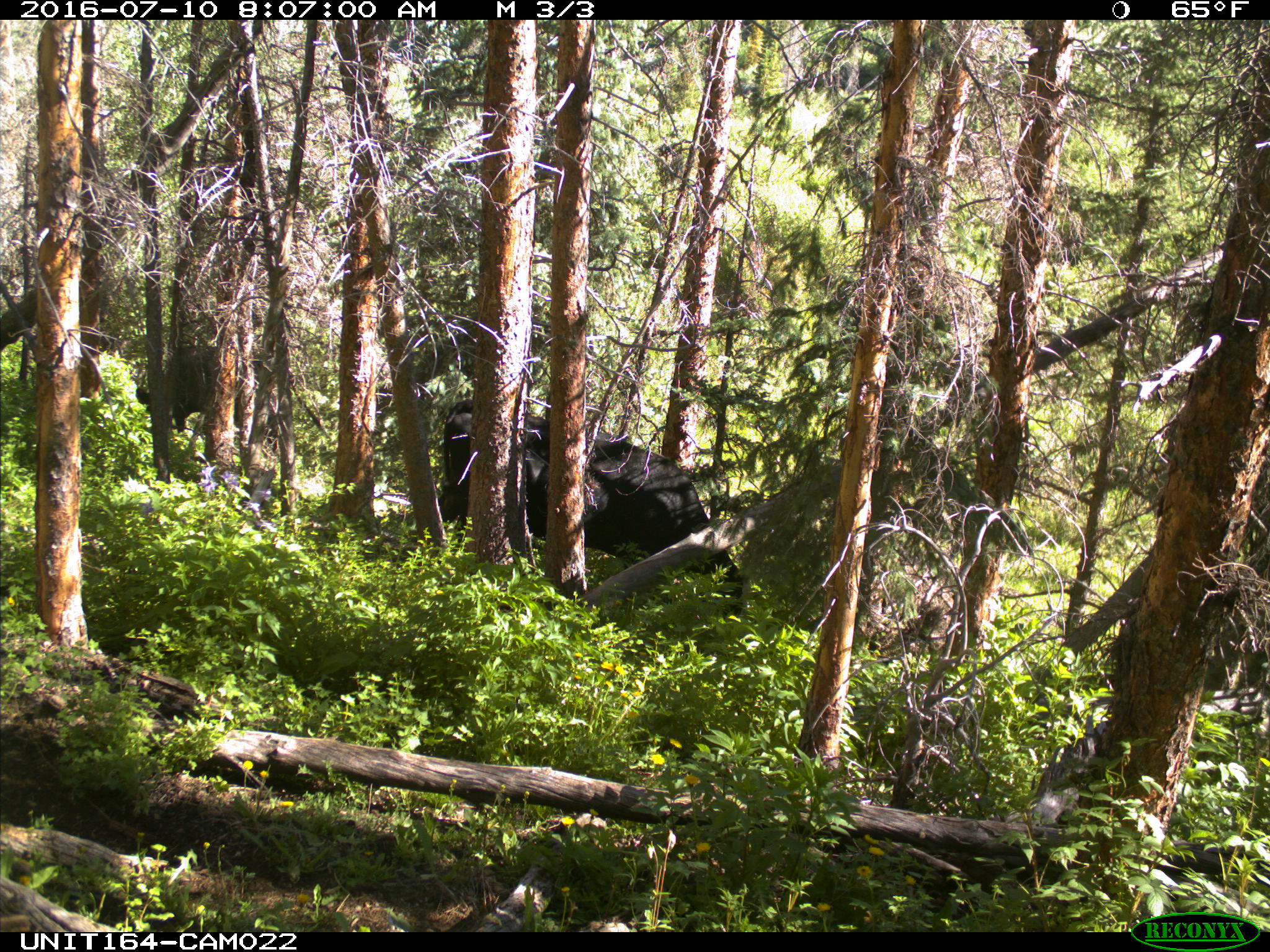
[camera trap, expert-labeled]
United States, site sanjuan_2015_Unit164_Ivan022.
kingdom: Animalia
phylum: Chordata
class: Mammalia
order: Artiodactyla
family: Bovidae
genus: Bos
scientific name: Bos taurus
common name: domestic cow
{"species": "Bos taurus (domestic cow)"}